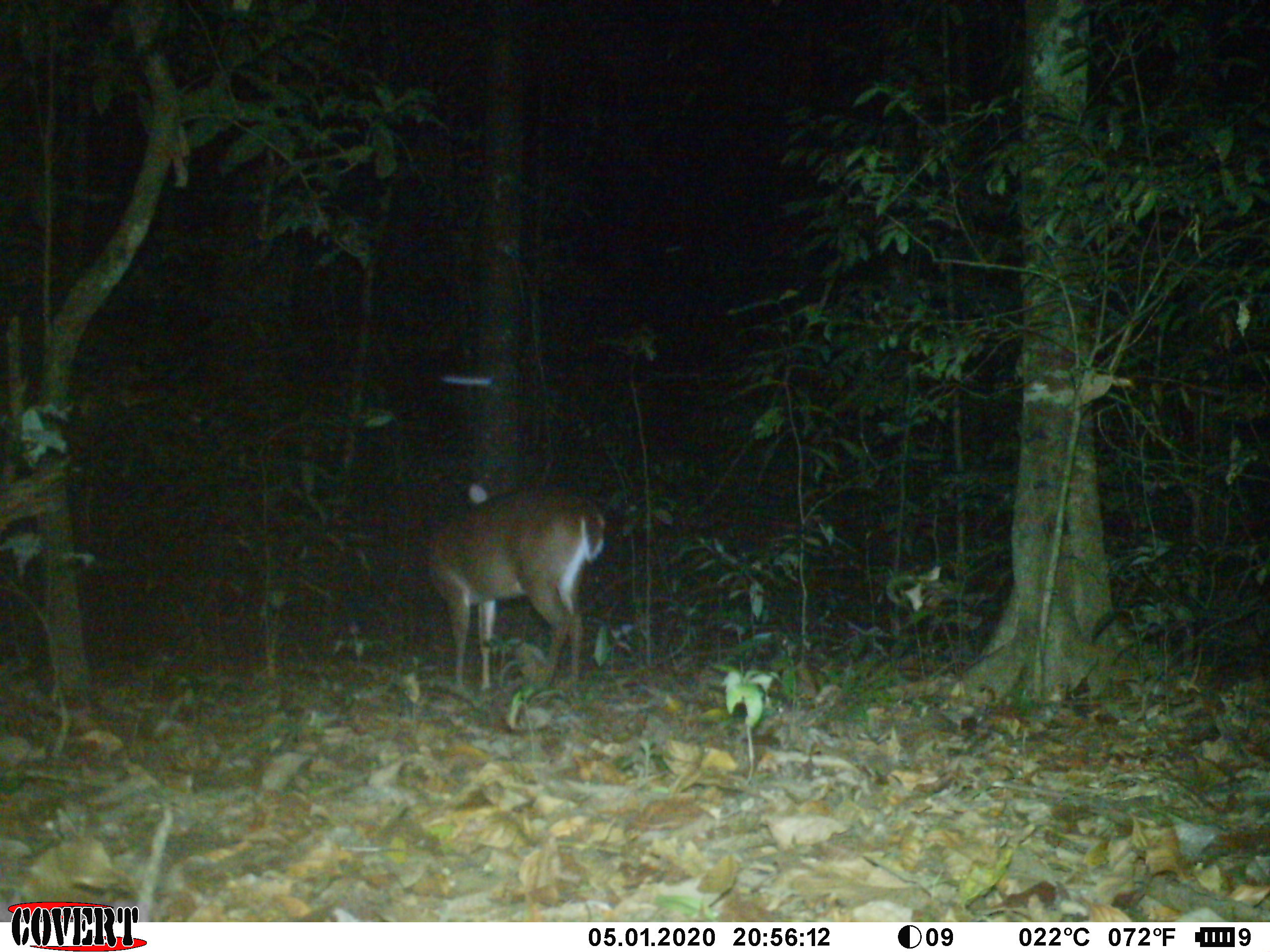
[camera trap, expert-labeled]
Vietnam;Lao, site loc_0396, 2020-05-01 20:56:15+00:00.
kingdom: Animalia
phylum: Chordata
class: Mammalia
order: Artiodactyla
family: Cervidae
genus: Muntiacus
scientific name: Muntiacus vuquangensis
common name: large-antlered muntjac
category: large antlered muntjac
Large antlered muntjac (large-antlered muntjac) (Muntiacus vuquangensis). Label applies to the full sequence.